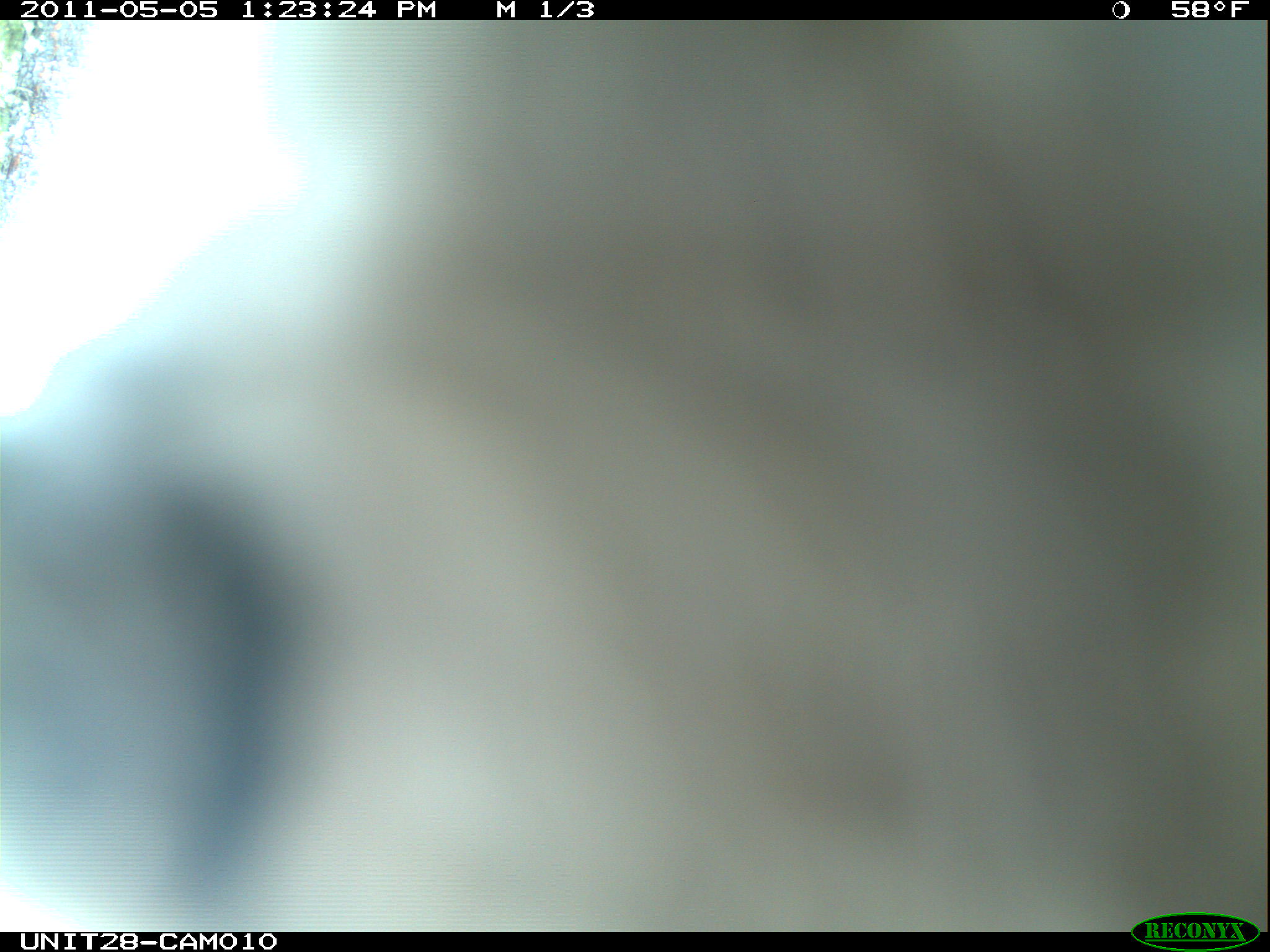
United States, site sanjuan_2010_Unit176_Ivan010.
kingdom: Animalia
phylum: Chordata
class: Aves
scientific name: Aves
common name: birds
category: unidentified bird